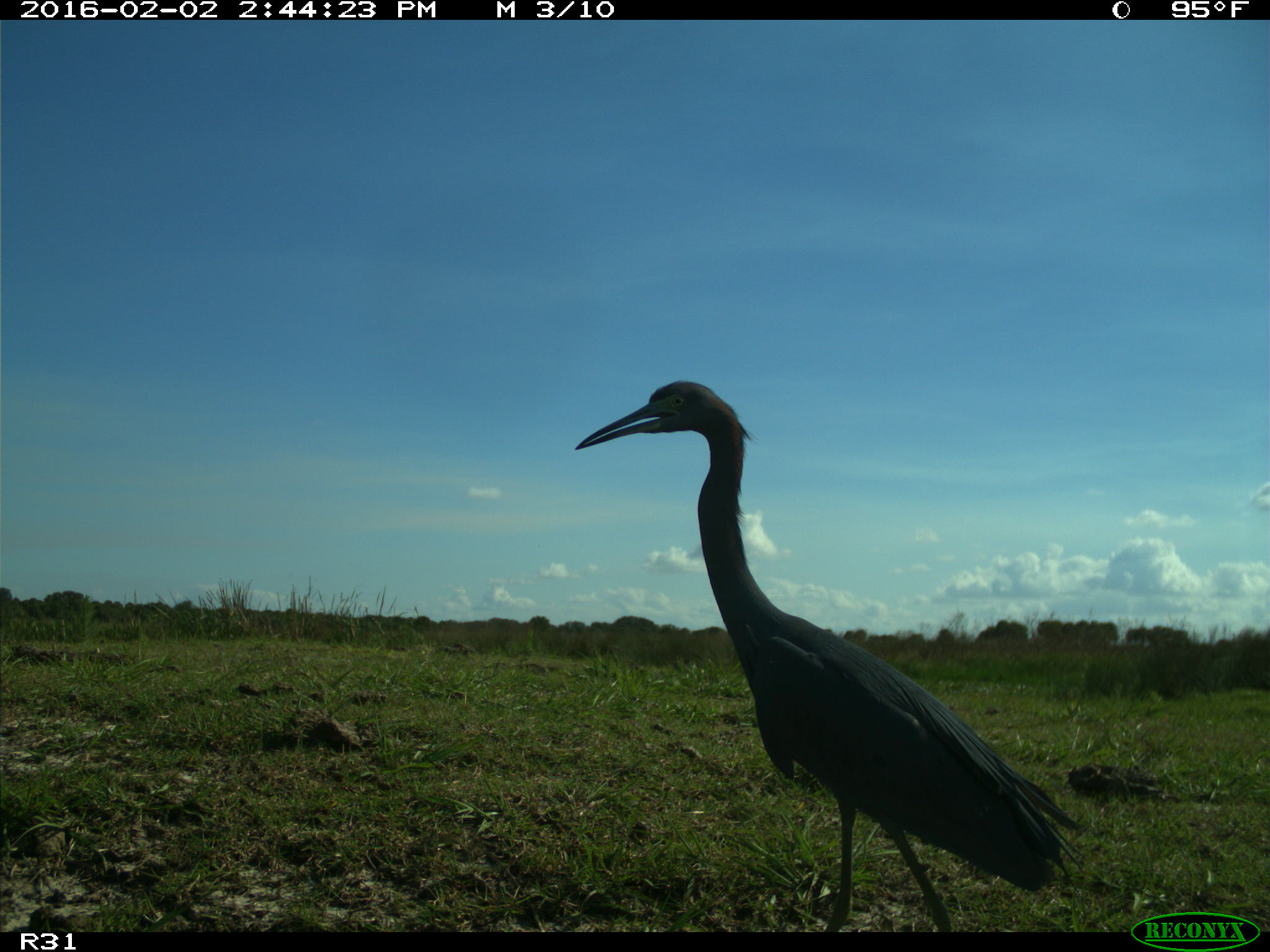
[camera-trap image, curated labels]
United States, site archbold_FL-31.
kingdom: Animalia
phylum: Chordata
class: Aves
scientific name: Aves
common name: birds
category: unidentified bird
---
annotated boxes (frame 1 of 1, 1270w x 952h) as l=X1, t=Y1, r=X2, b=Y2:
animal: l=575, t=379, r=1088, b=933